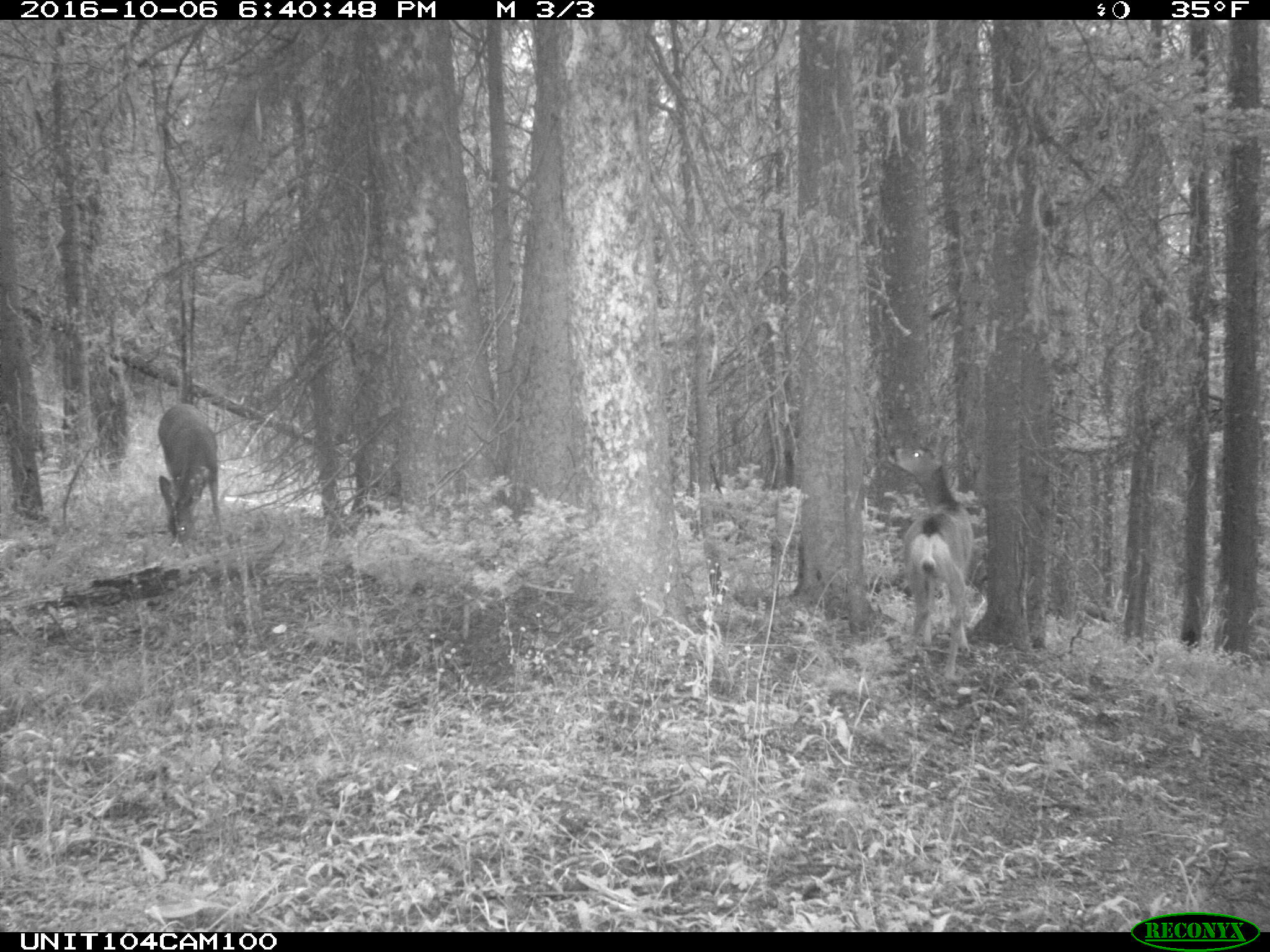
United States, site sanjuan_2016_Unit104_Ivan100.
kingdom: Animalia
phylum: Chordata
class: Mammalia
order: Artiodactyla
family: Cervidae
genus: Odocoileus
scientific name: Odocoileus hemionus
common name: mule deer